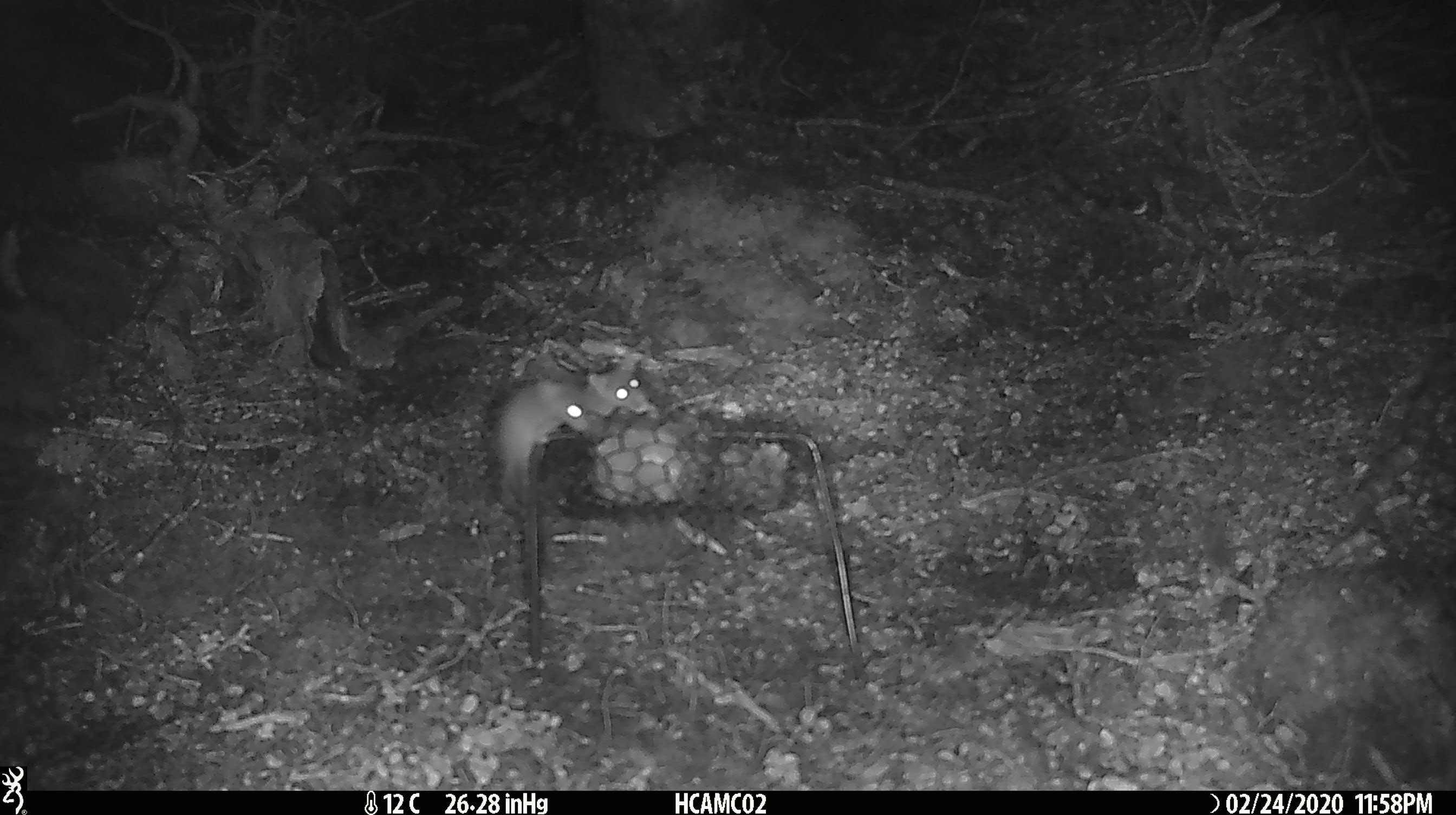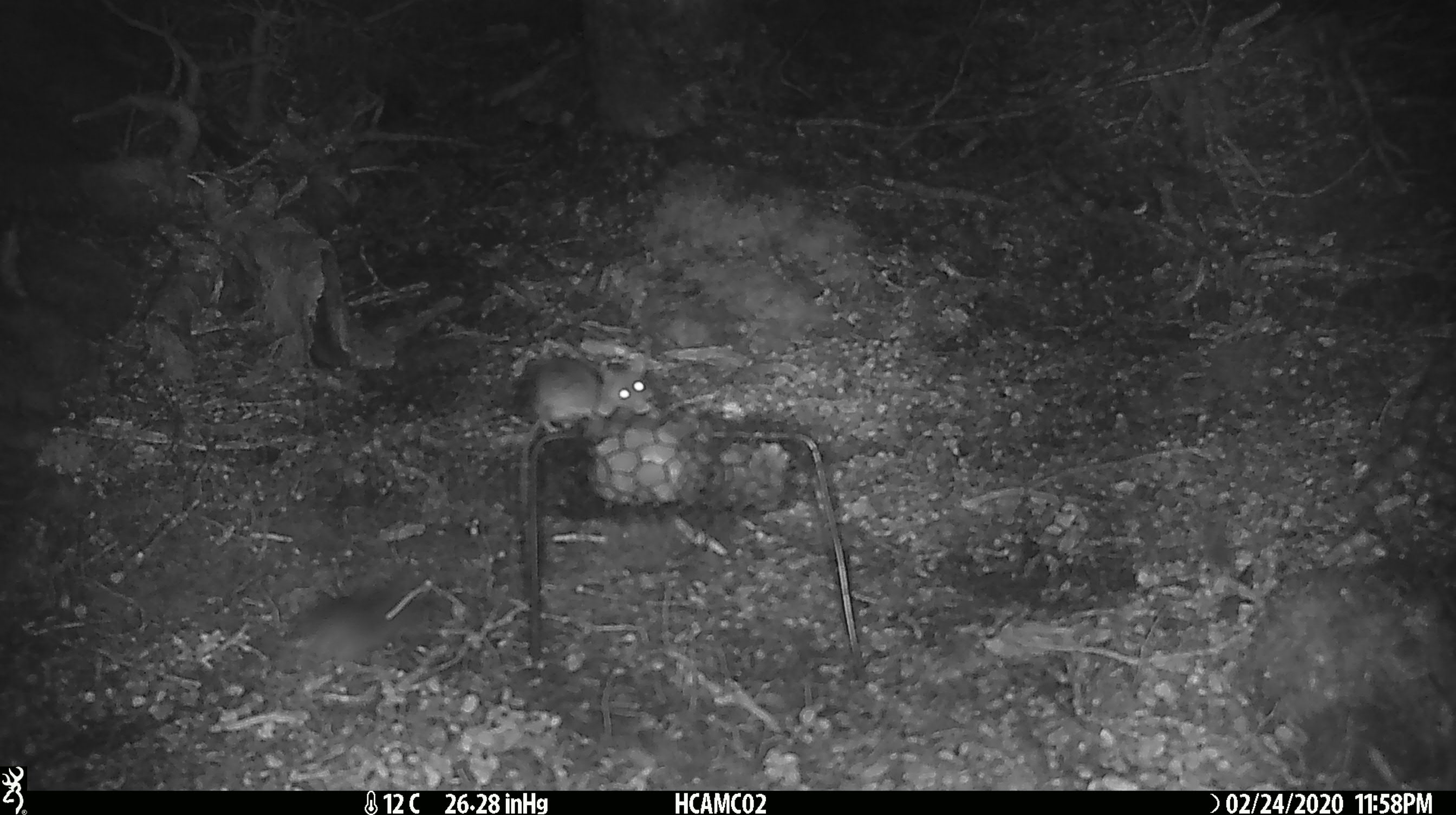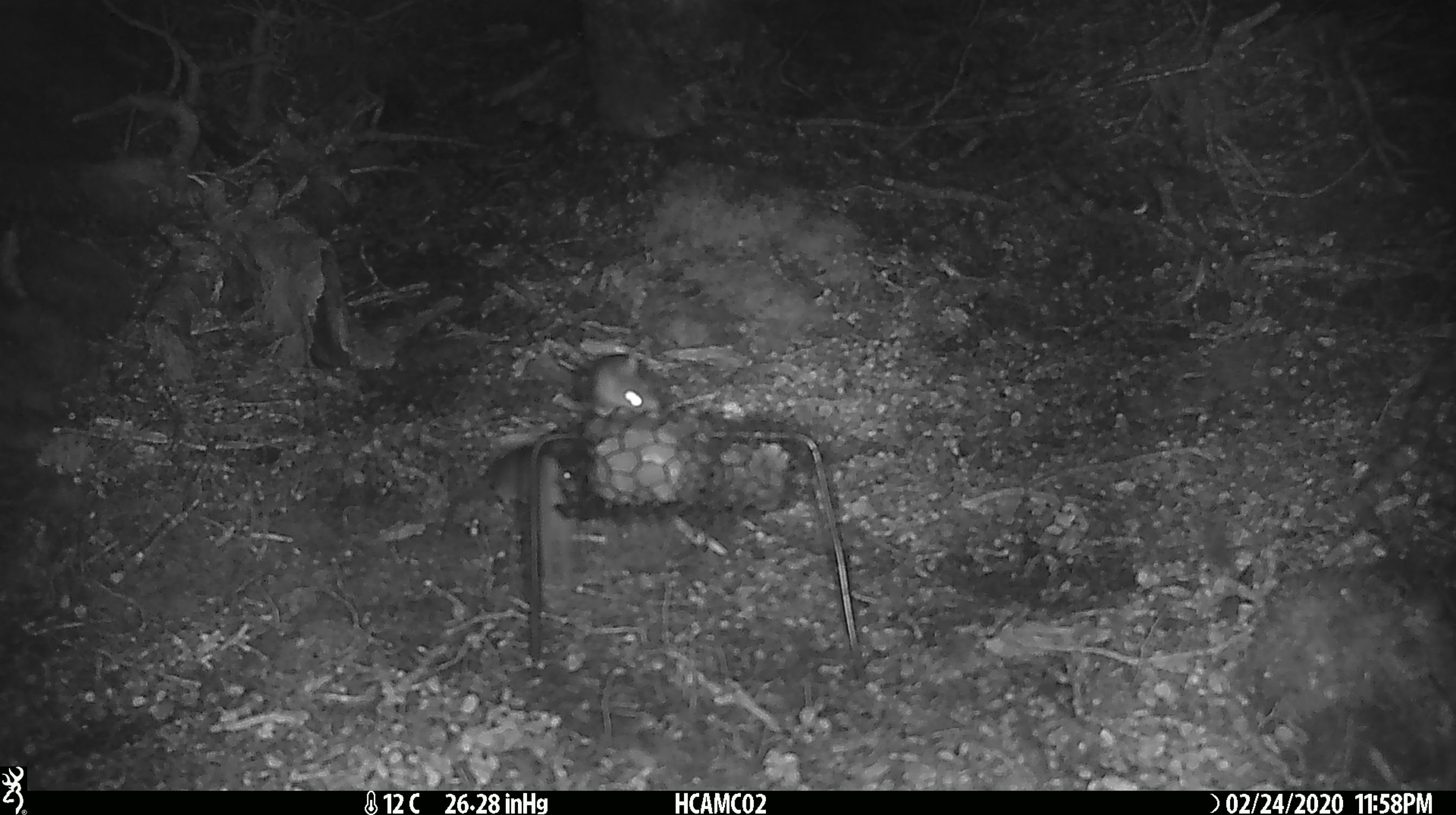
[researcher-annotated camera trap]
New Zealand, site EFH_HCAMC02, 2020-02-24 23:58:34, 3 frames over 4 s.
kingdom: Animalia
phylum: Chordata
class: Mammalia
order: Rodentia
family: Muridae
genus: Mus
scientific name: Mus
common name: mouse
Mouse (Mus).